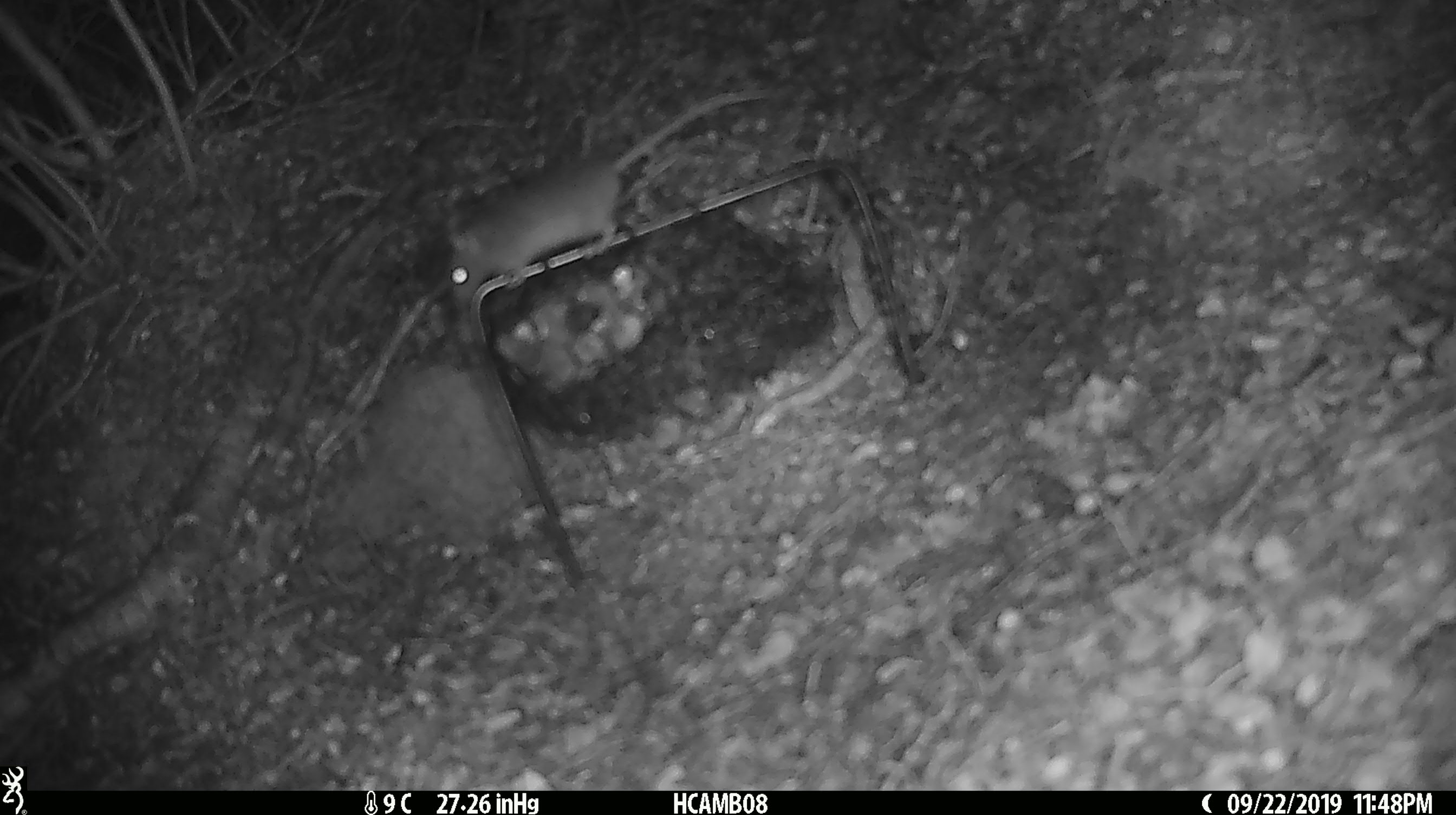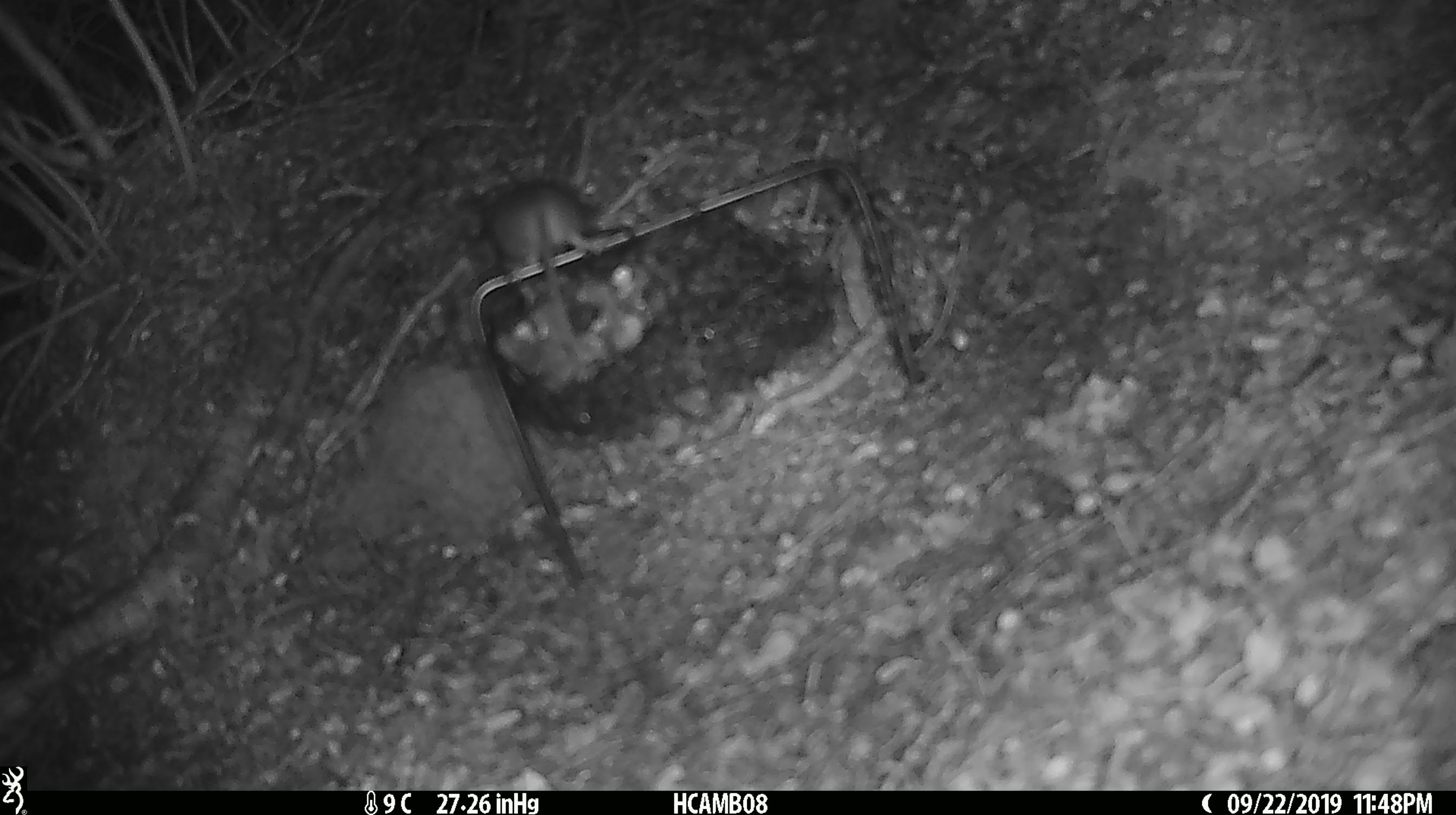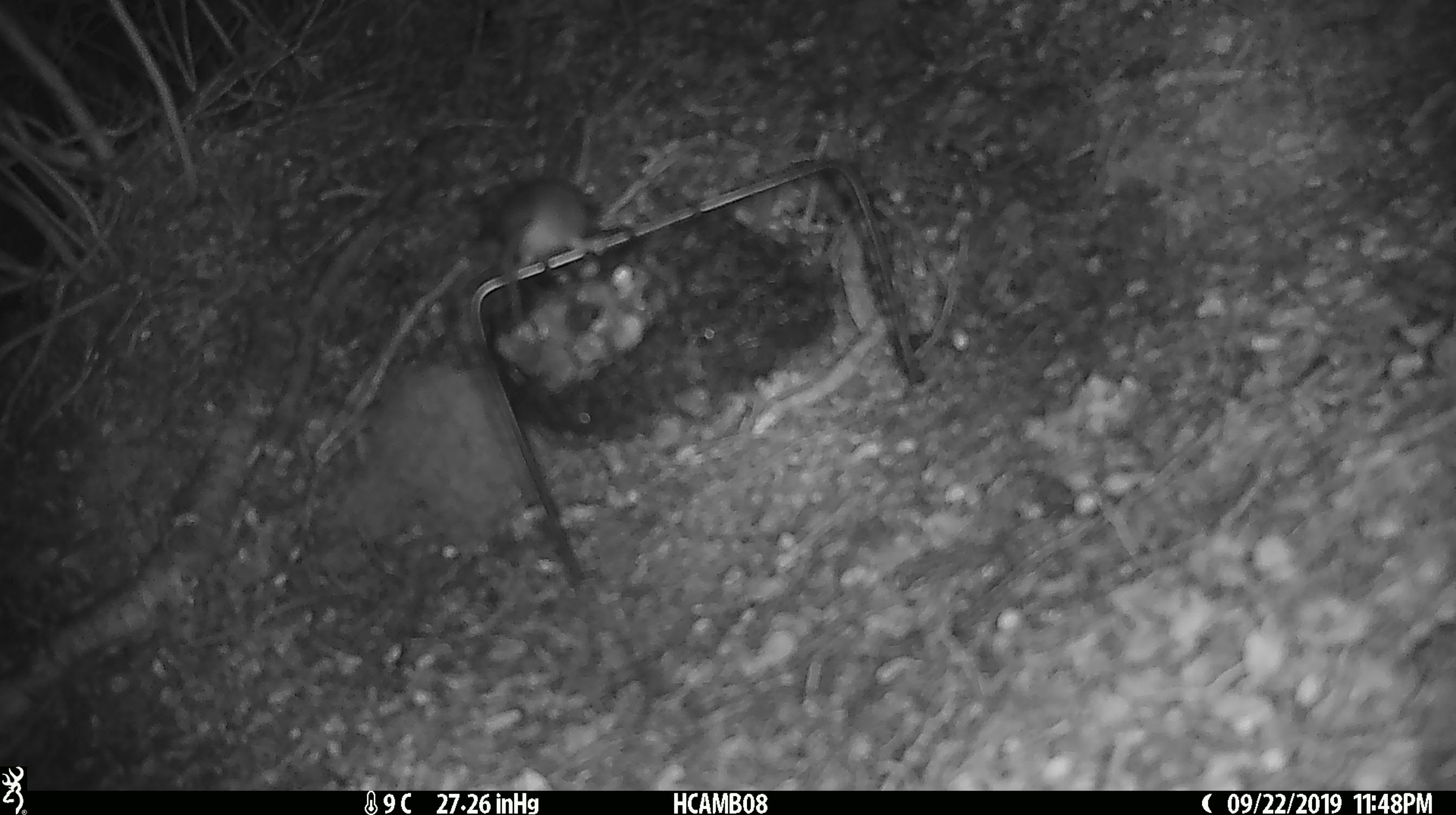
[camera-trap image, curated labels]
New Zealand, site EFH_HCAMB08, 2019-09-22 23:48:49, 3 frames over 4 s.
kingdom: Animalia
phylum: Chordata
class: Mammalia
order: Rodentia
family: Muridae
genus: Mus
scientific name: Mus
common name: mouse